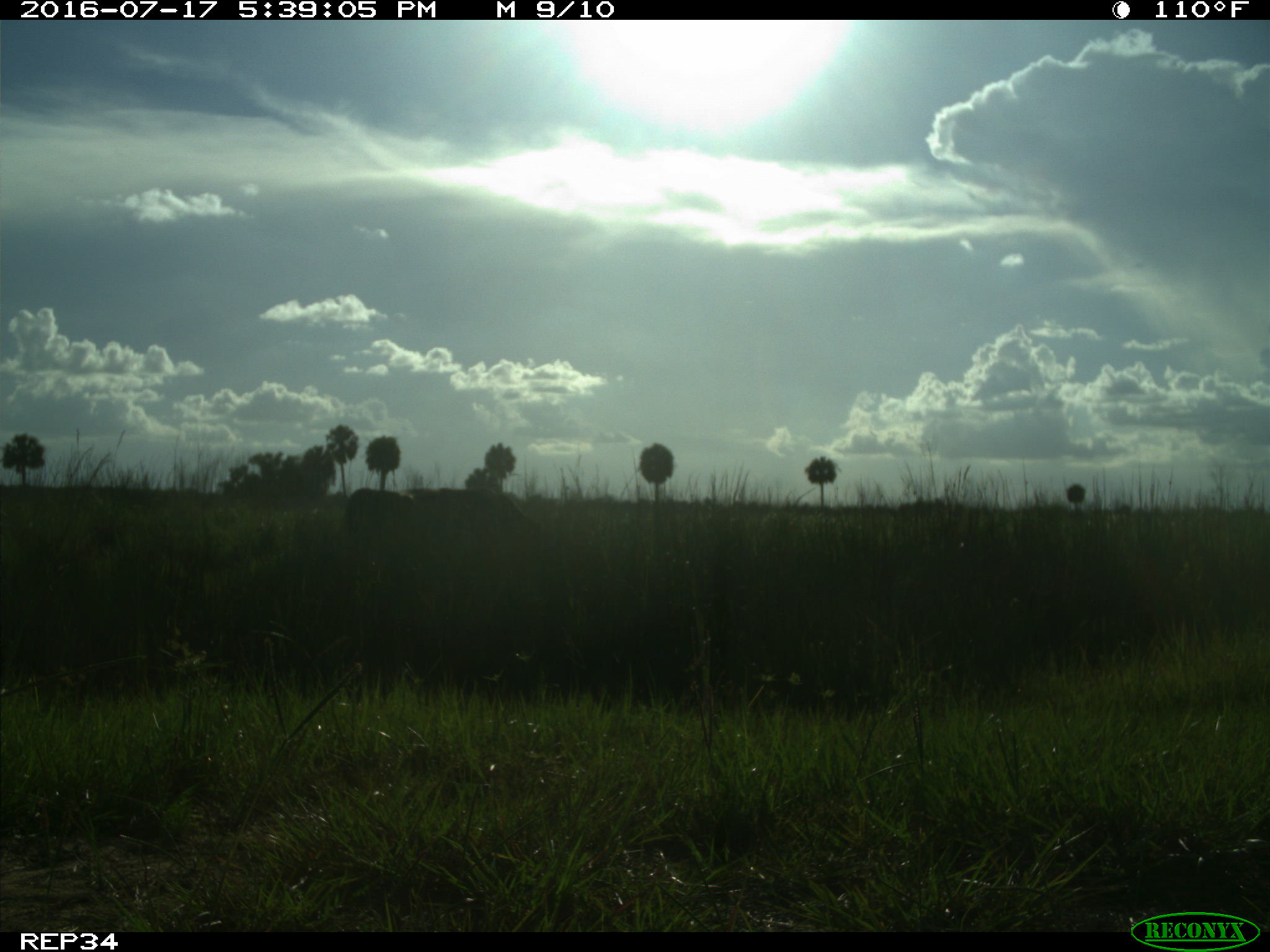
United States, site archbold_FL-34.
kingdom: Animalia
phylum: Chordata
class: Mammalia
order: Artiodactyla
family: Bovidae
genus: Bos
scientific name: Bos taurus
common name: domestic cow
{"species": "Bos taurus (domestic cow)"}